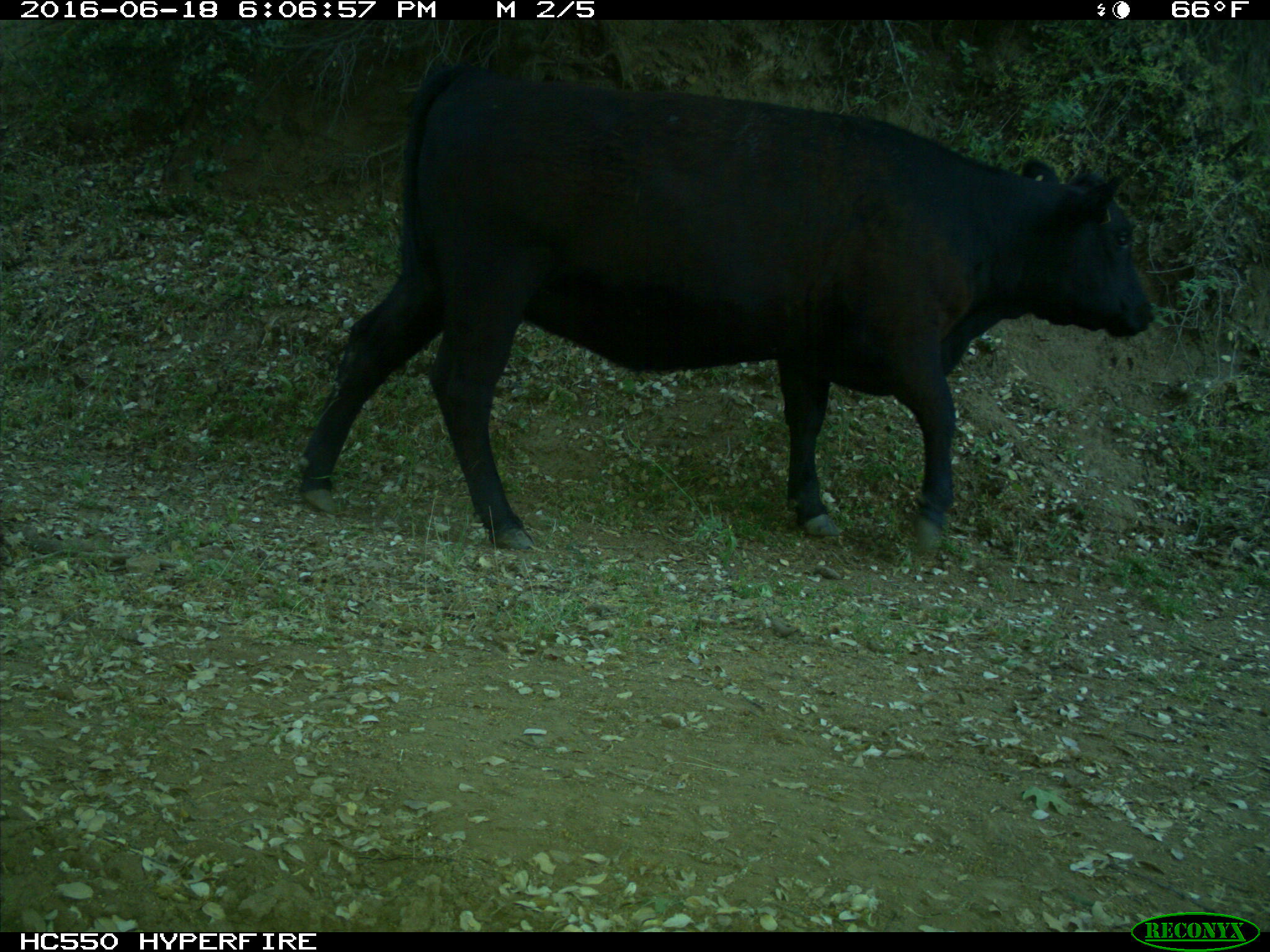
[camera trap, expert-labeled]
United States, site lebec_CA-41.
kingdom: Animalia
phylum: Chordata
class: Mammalia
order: Artiodactyla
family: Bovidae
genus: Bos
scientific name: Bos taurus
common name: domestic cow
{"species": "Bos taurus (domestic cow)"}